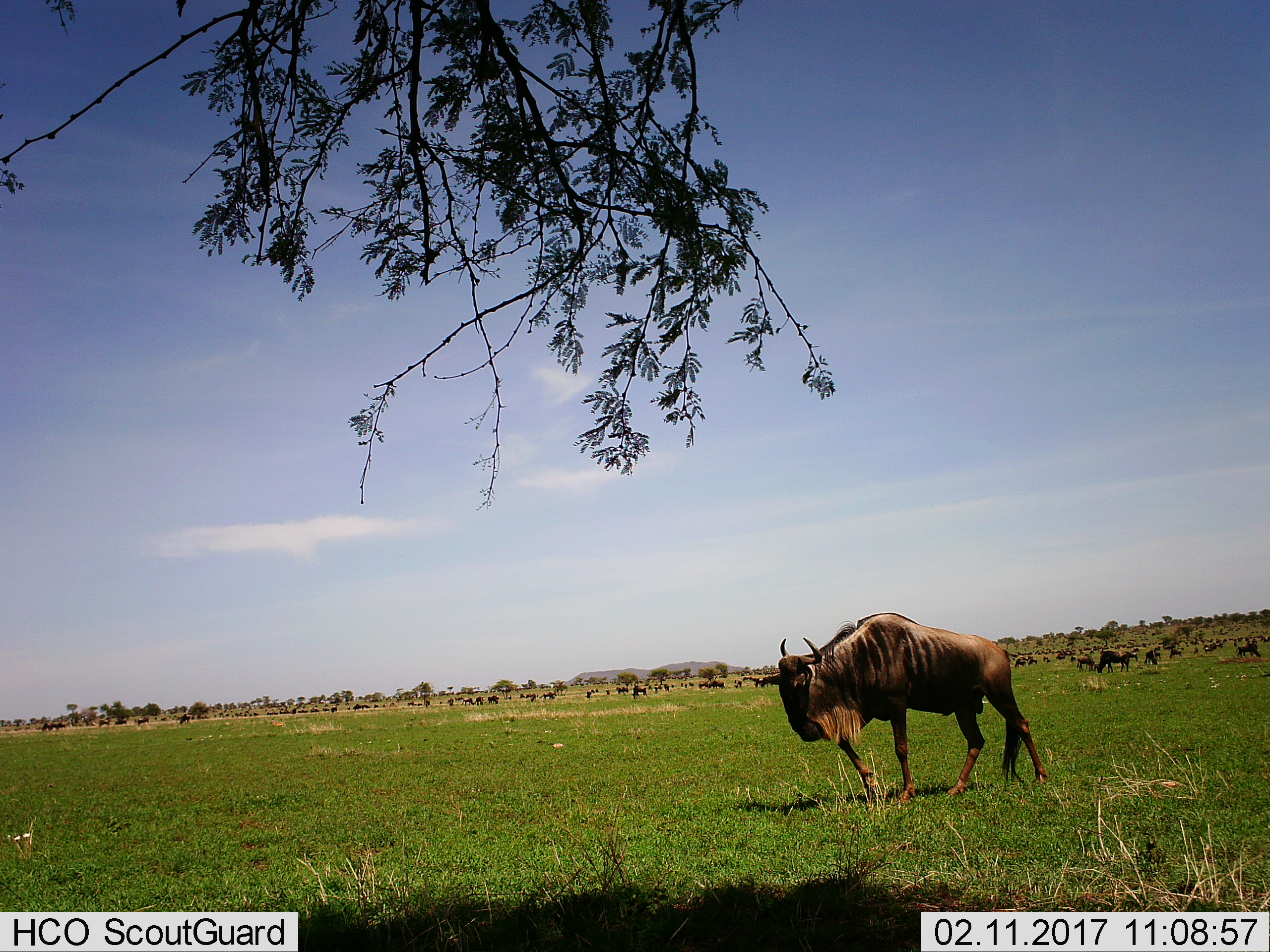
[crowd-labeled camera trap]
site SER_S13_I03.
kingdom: Animalia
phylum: Chordata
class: Mammalia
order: Artiodactyla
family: Bovidae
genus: Connochaetes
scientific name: Connochaetes taurinus taurinus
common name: blue wildebeest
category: wildebeestblue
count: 11-50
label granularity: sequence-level